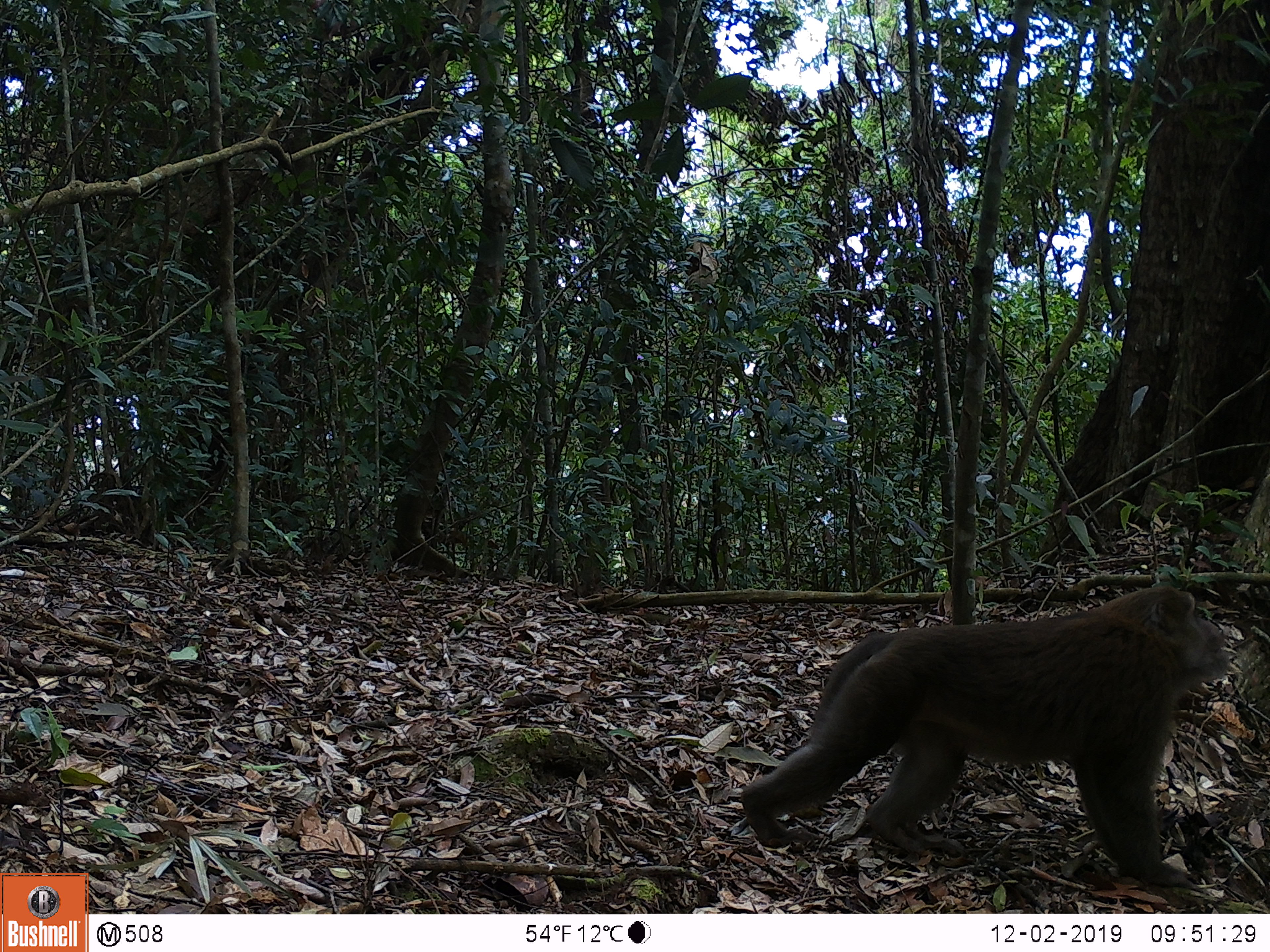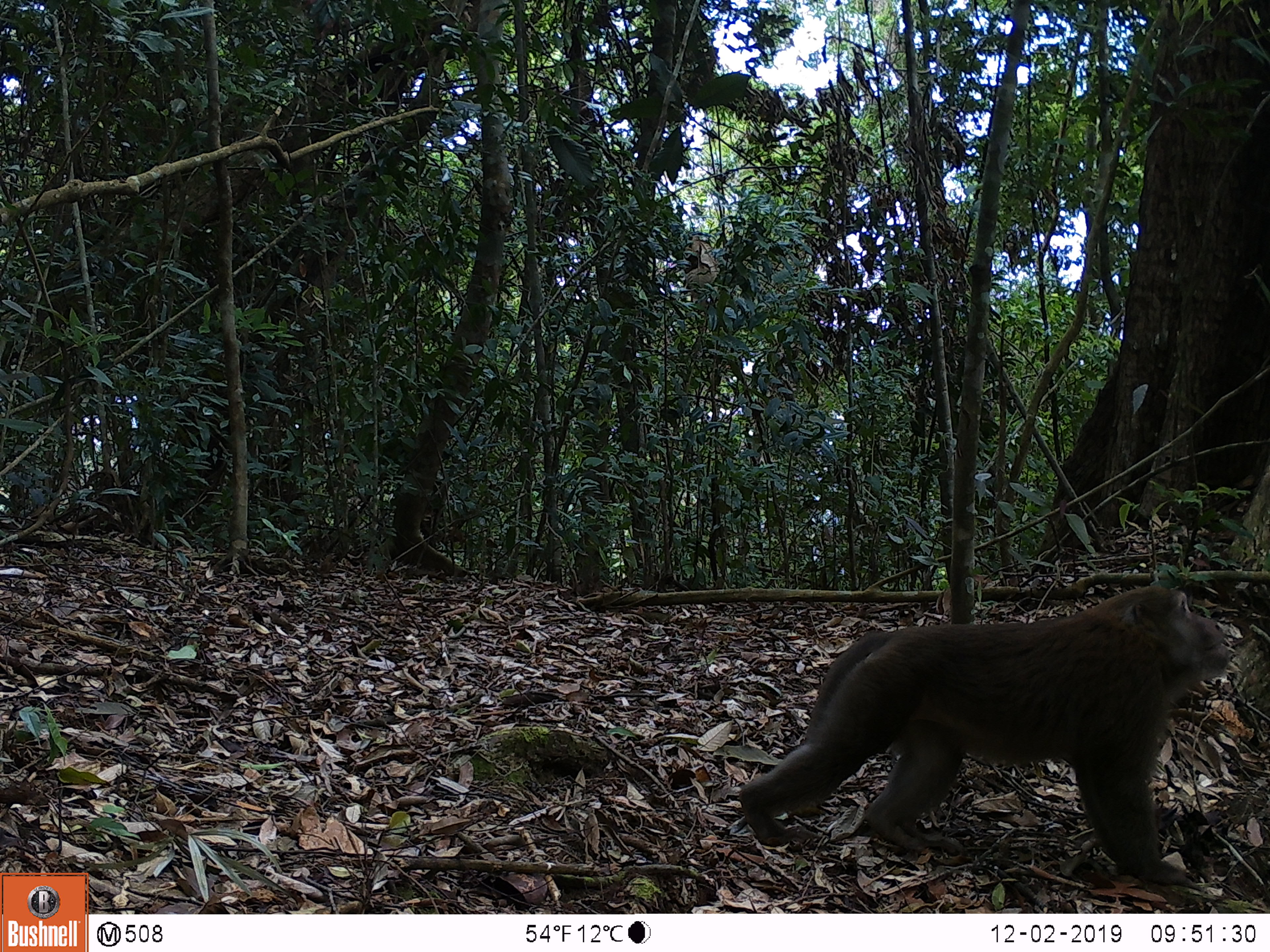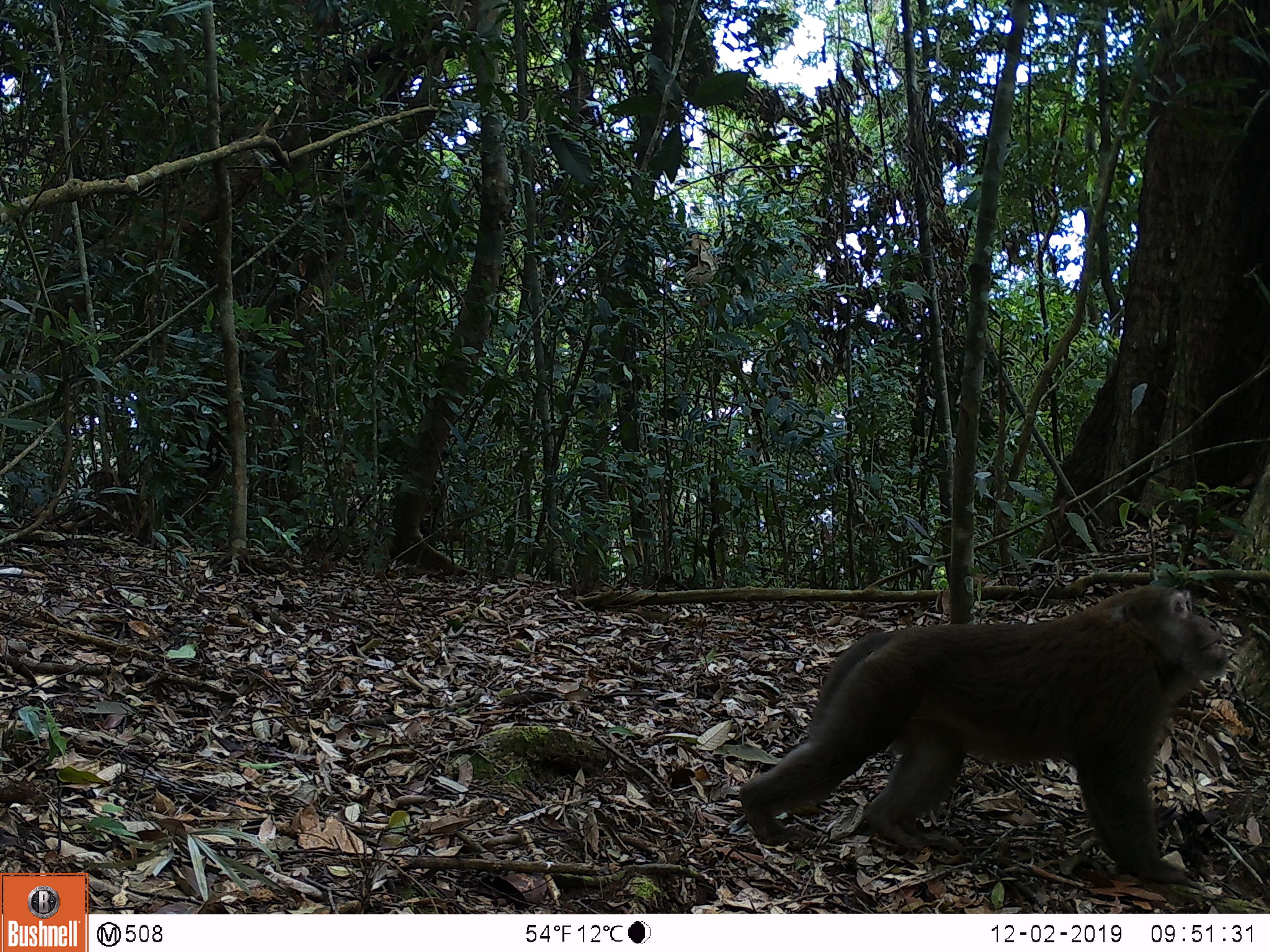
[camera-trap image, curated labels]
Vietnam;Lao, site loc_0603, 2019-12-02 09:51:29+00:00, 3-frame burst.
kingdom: Animalia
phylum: Chordata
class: Mammalia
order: Primates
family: Cercopithecidae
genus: Macaca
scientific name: Macaca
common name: macaques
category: assam or rhesus macaque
Assam or rhesus macaque (macaques) (Macaca). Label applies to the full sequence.